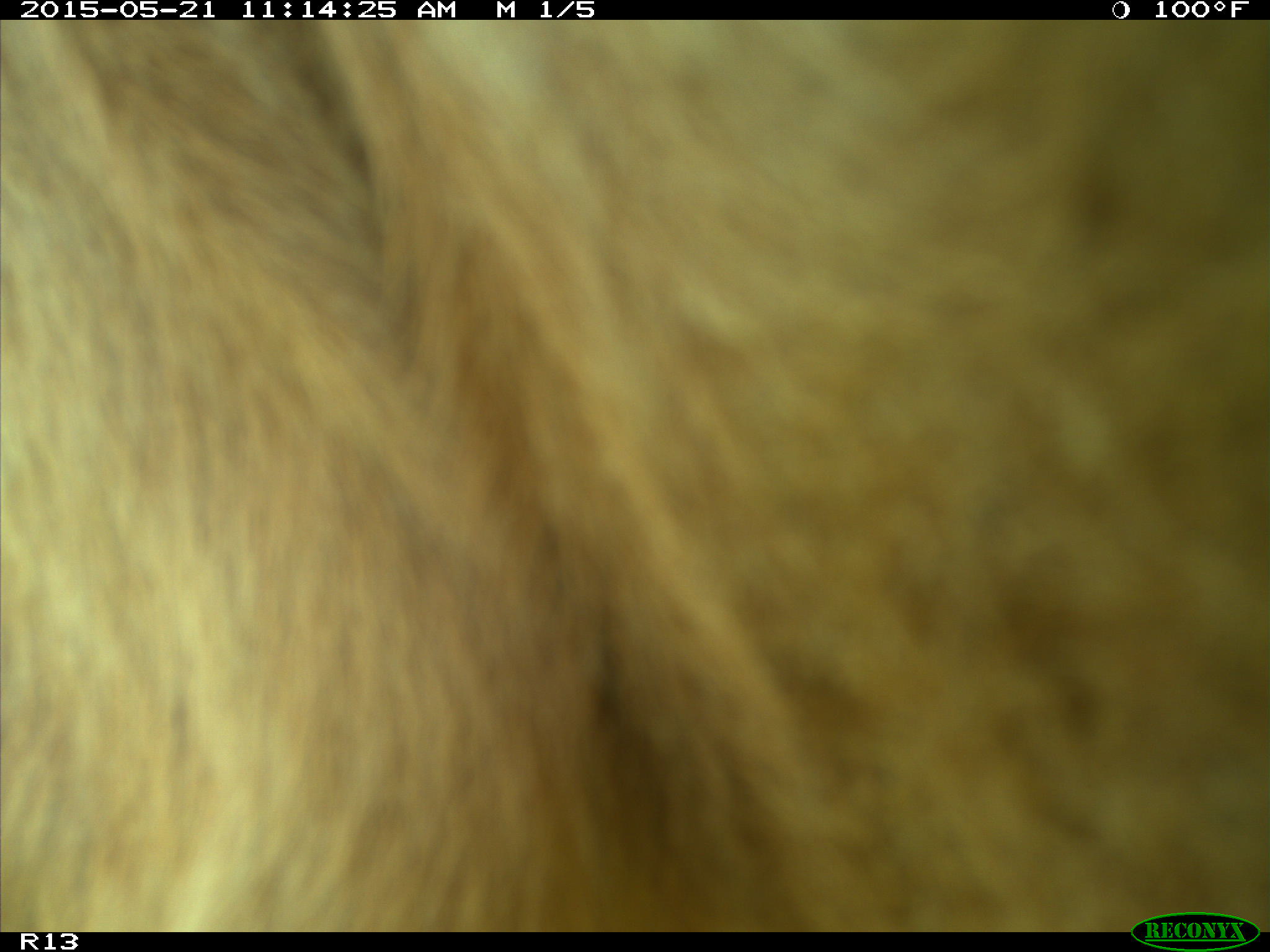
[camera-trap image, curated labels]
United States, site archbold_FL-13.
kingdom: Animalia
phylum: Chordata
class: Mammalia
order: Artiodactyla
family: Bovidae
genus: Bos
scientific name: Bos taurus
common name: domestic cow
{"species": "Bos taurus (domestic cow)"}